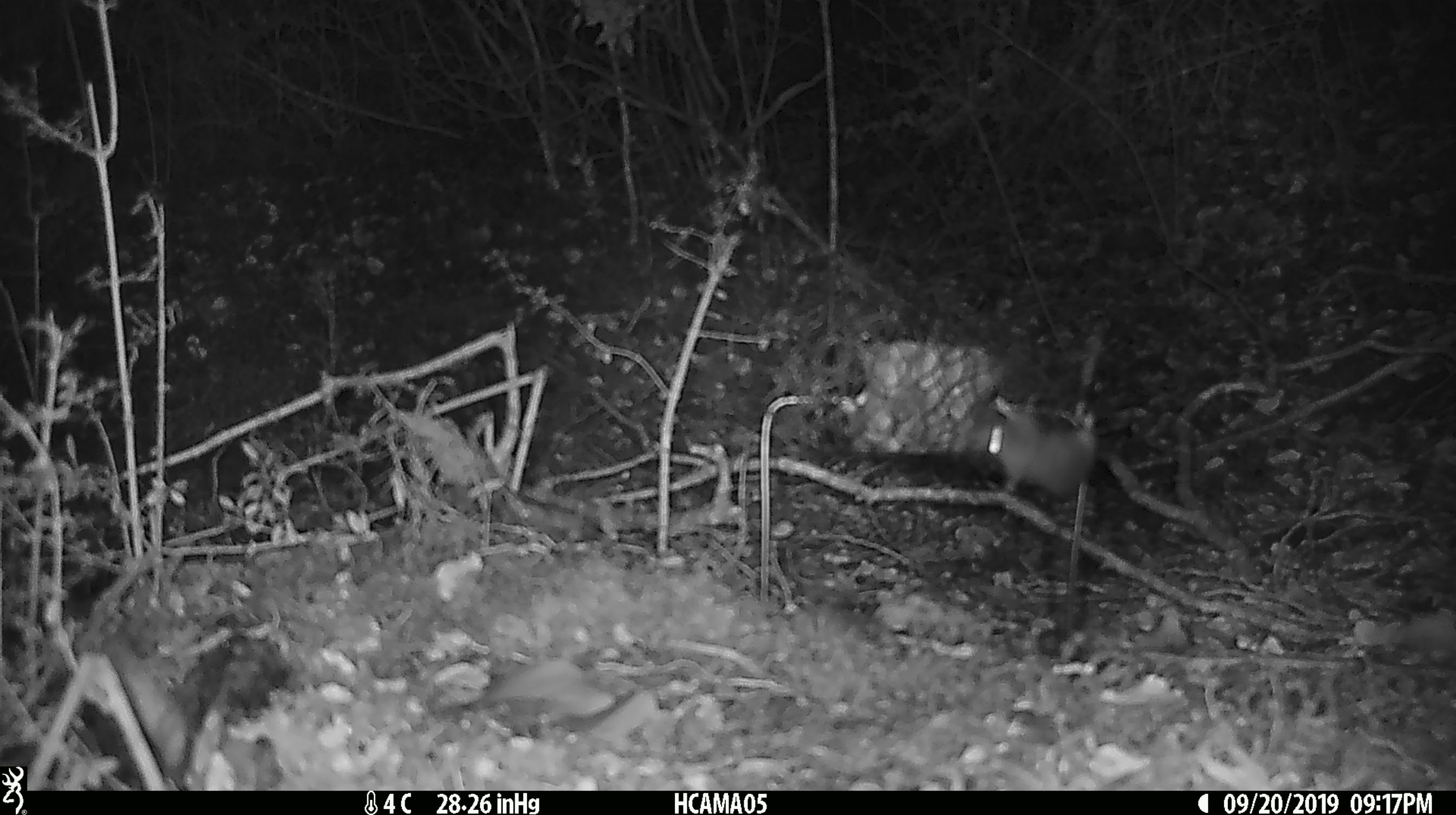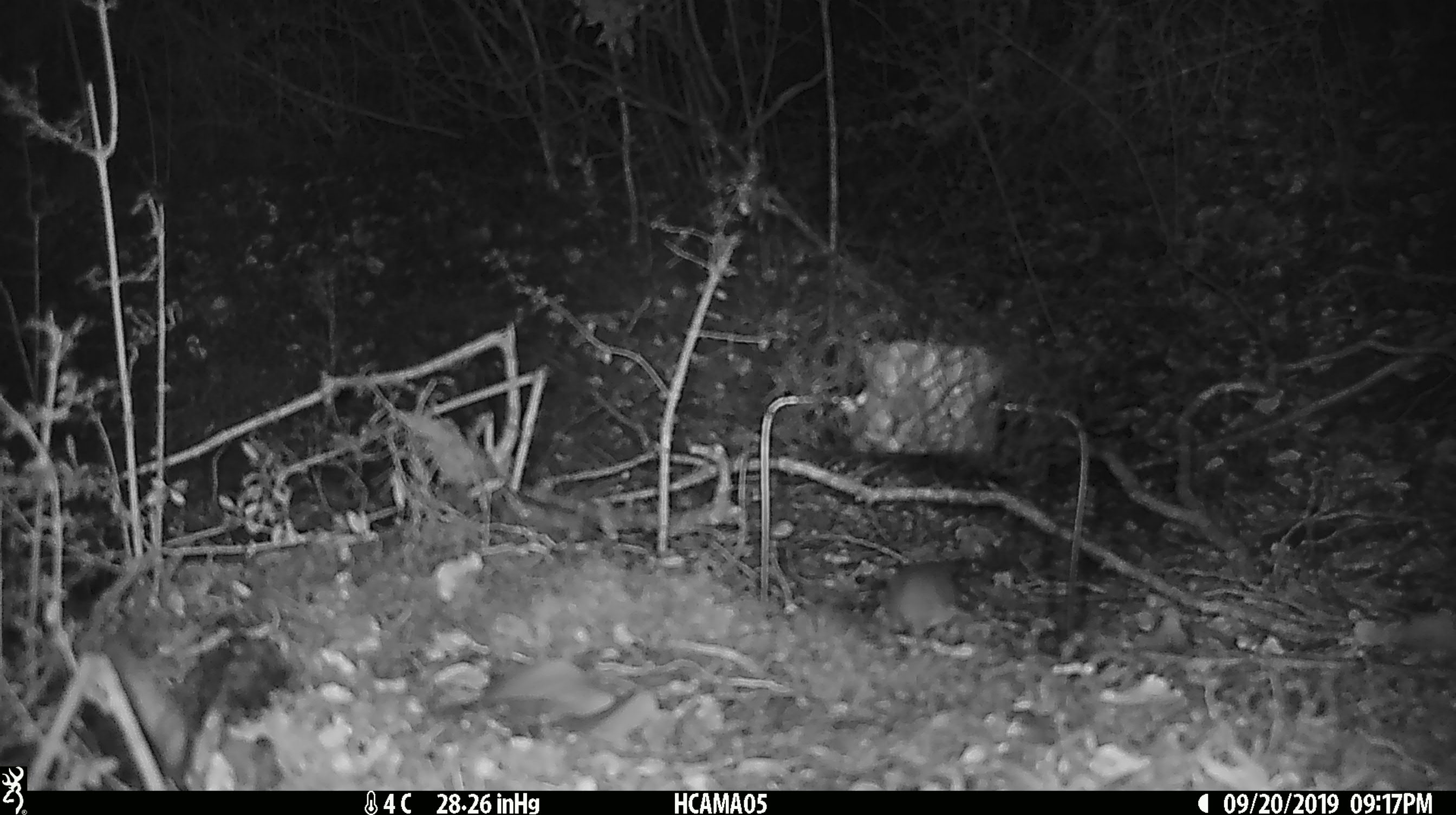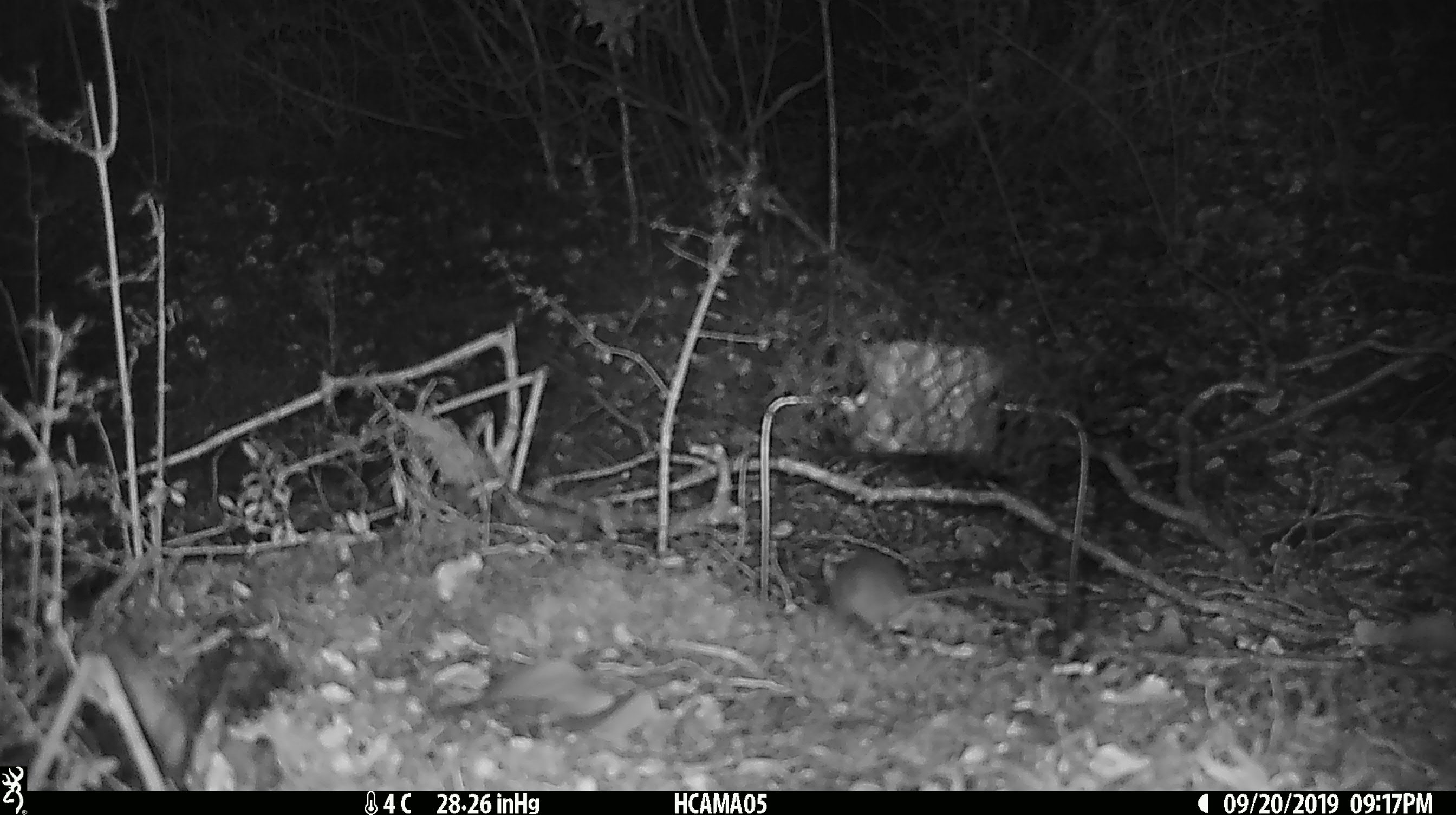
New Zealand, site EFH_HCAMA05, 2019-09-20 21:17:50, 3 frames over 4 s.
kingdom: Animalia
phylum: Chordata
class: Mammalia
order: Rodentia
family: Muridae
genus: Mus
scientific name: Mus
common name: mouse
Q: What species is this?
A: Mouse (Mus).